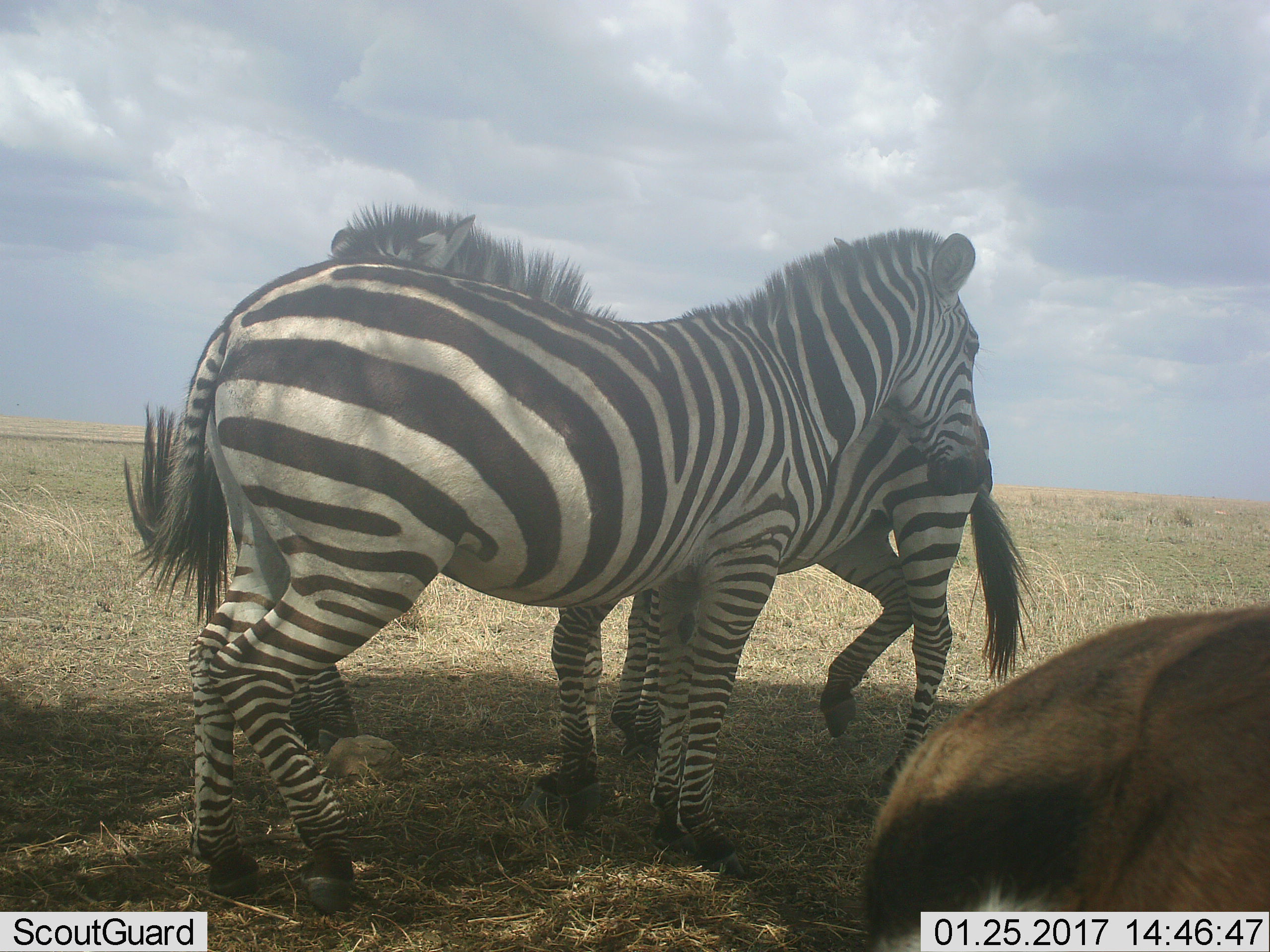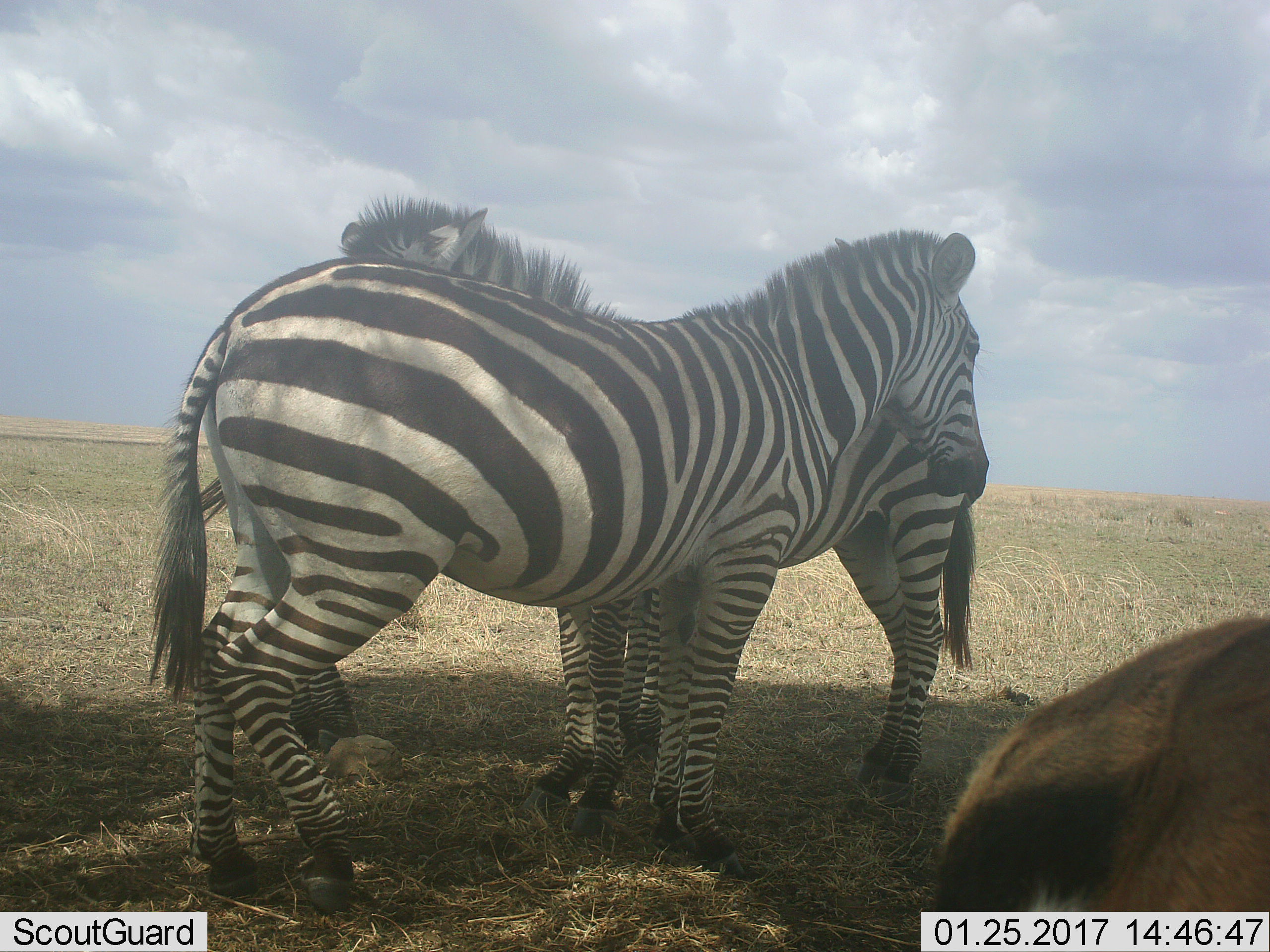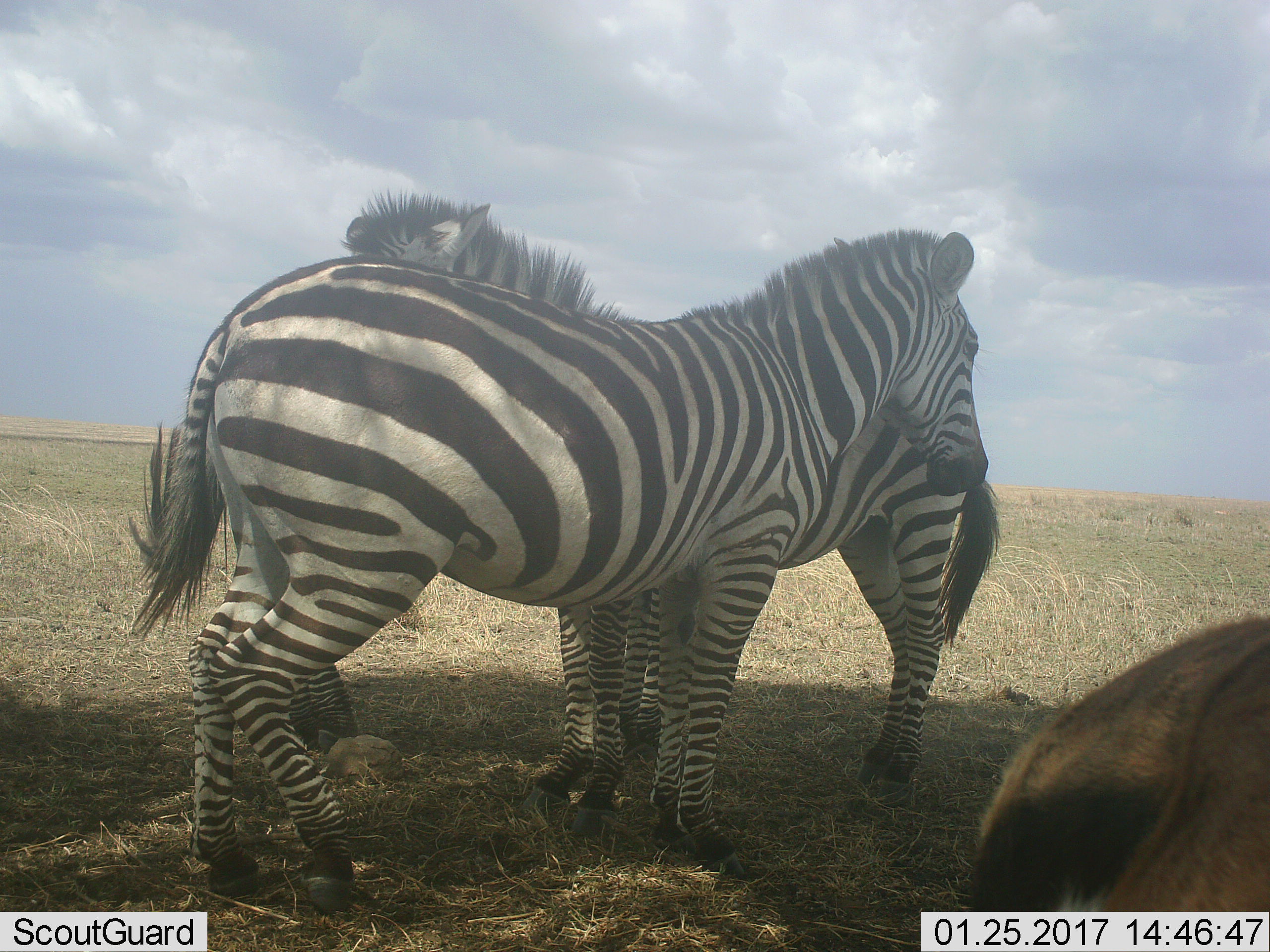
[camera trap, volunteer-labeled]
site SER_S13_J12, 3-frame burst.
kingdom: Animalia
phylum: Chordata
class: Mammalia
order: Artiodactyla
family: Bovidae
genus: Eudorcas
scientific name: Eudorcas thomsonii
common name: thomson's gazelle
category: gazellethomsons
Gazellethomsons (thomson's gazelle) (Eudorcas thomsonii), count 1. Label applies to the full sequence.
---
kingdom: Animalia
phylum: Chordata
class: Mammalia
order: Perissodactyla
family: Equidae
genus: Equus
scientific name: Equus quagga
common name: plains zebra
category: zebraplains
Zebraplains (plains zebra) (Equus quagga), count 2. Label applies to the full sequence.